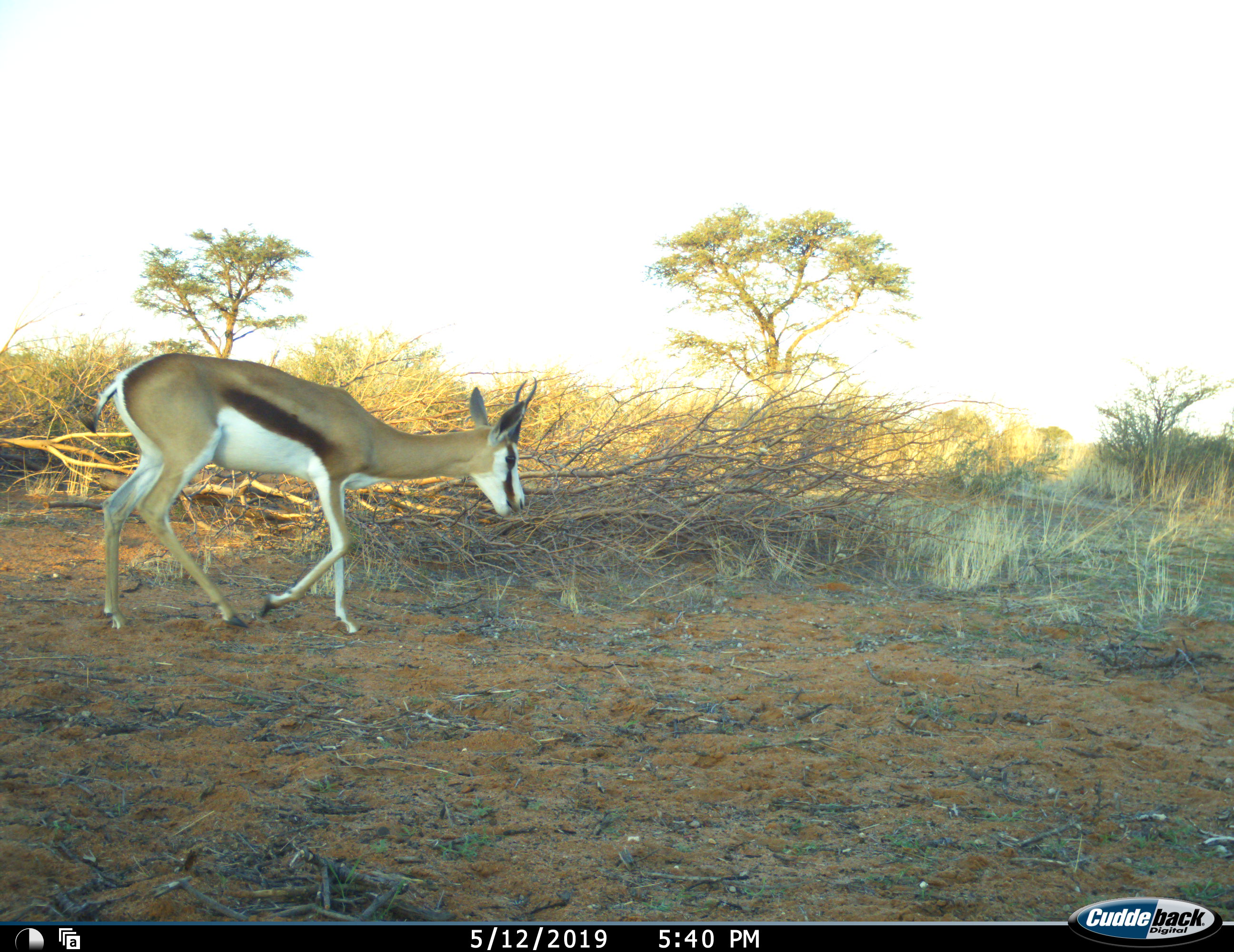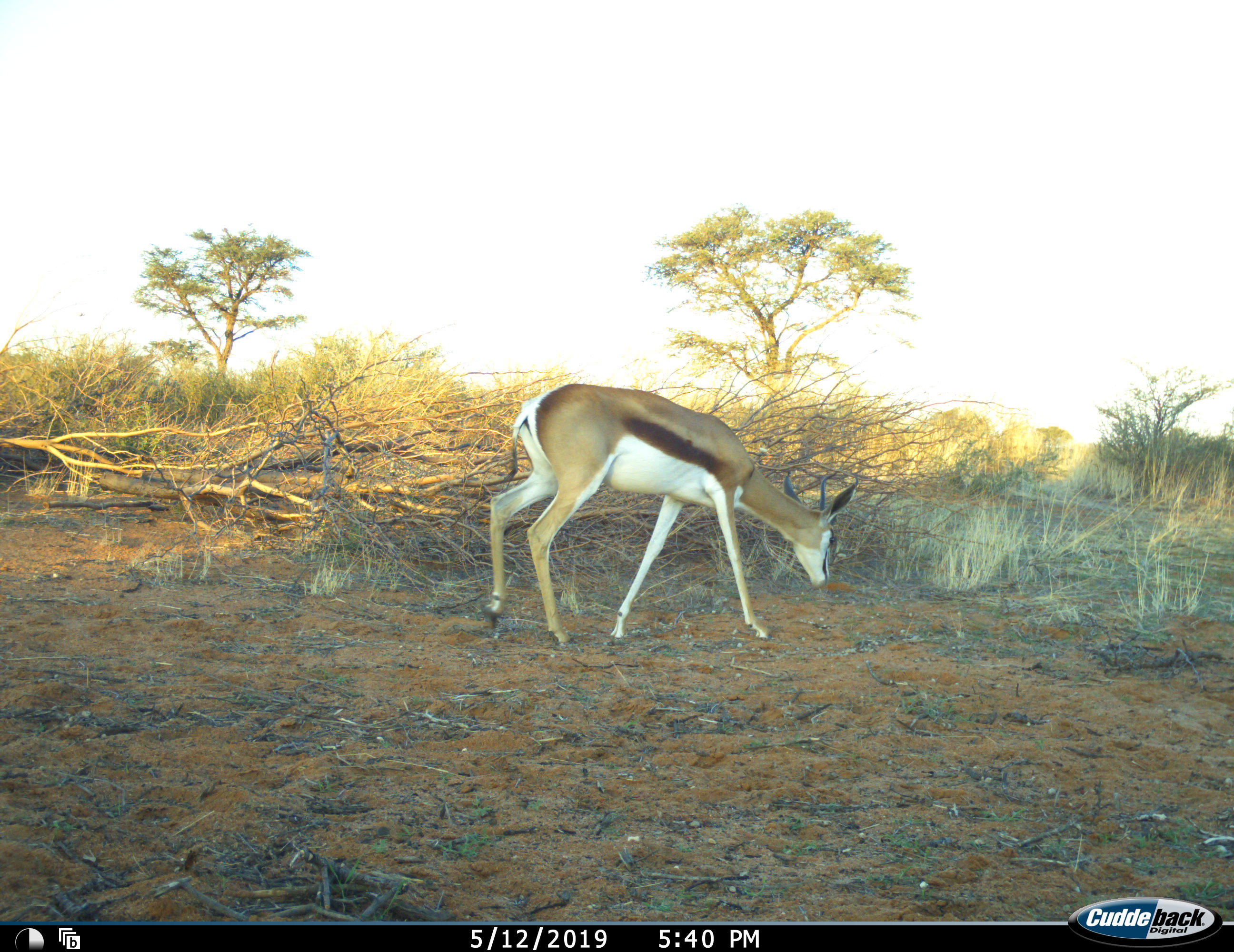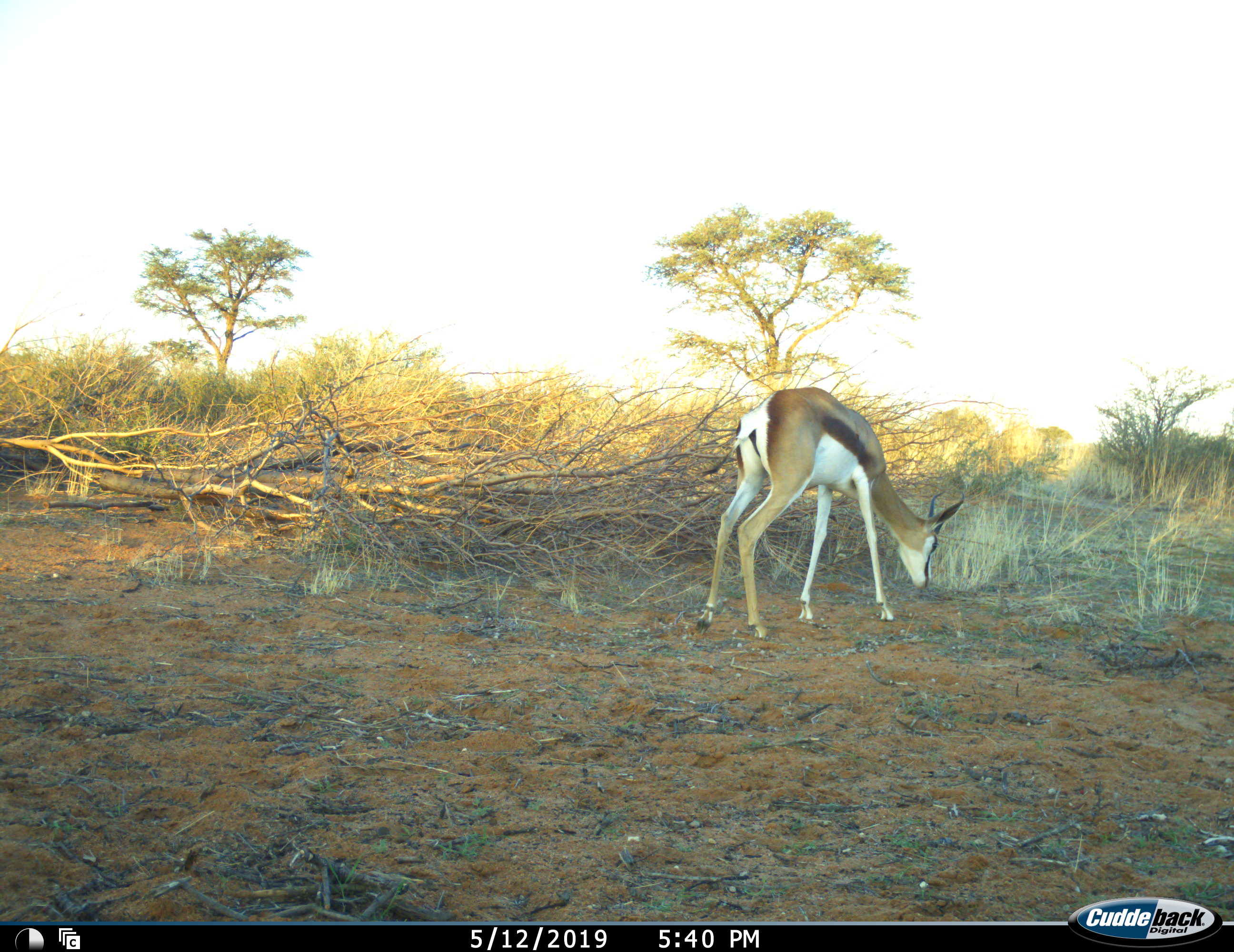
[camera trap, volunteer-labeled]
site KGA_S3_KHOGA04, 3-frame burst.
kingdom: Animalia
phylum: Chordata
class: Mammalia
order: Artiodactyla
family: Bovidae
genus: Antidorcas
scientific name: Antidorcas marsupialis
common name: springbok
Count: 1.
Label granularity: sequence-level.